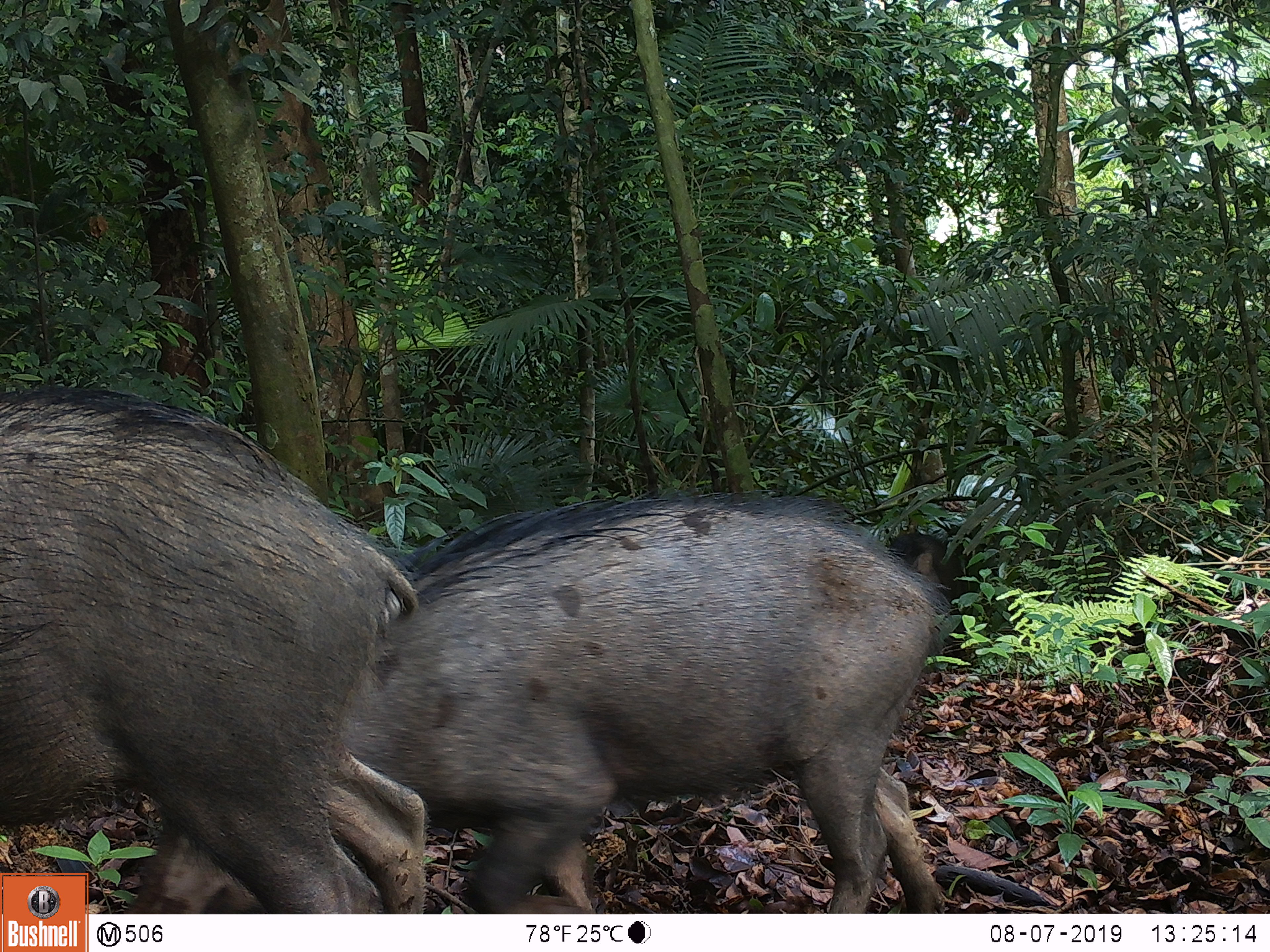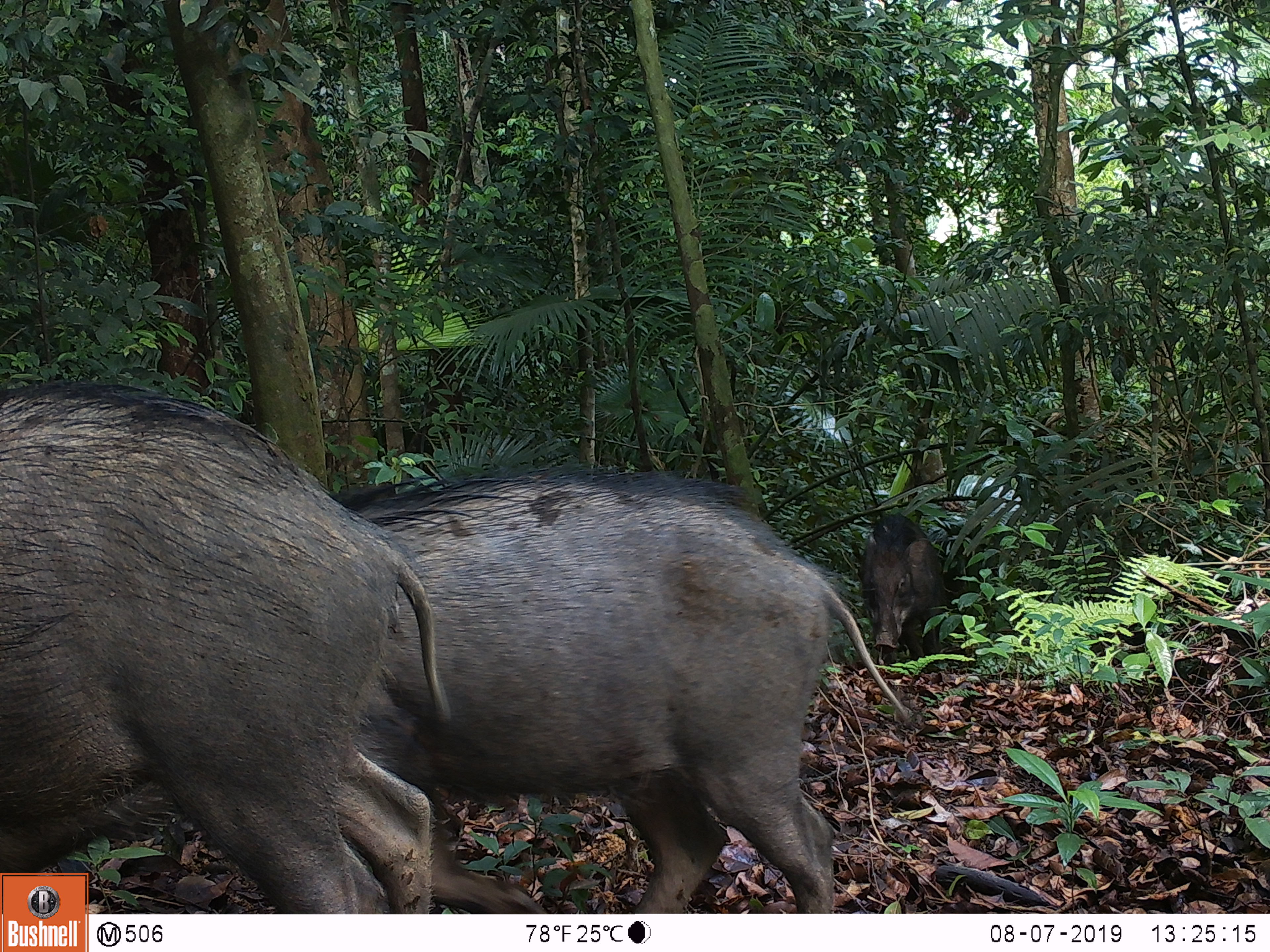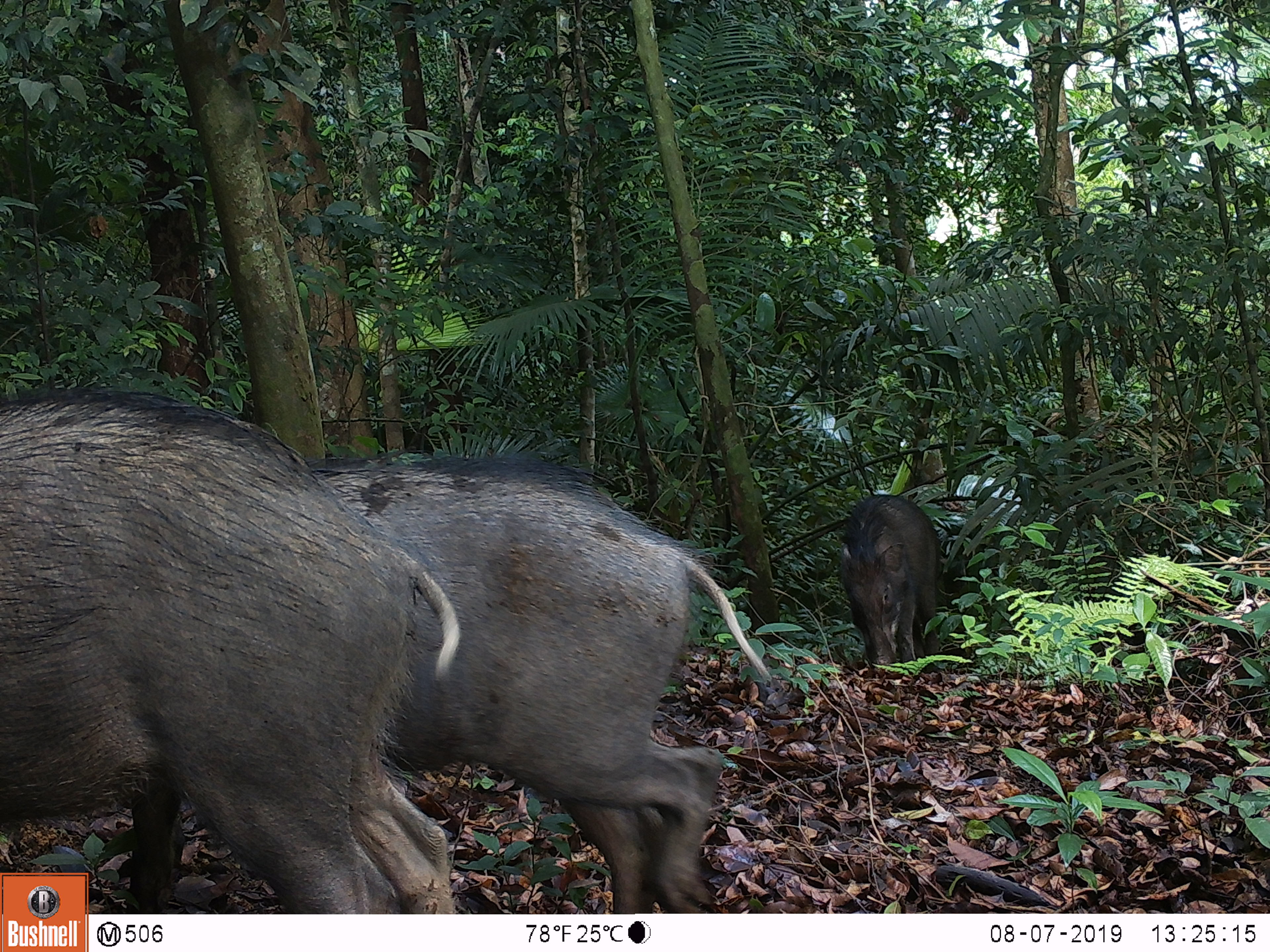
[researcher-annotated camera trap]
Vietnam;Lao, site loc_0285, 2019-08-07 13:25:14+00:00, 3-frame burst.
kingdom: Animalia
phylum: Chordata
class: Mammalia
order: Artiodactyla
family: Suidae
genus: Sus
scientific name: Sus scrofa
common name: eurasian wild pig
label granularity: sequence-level